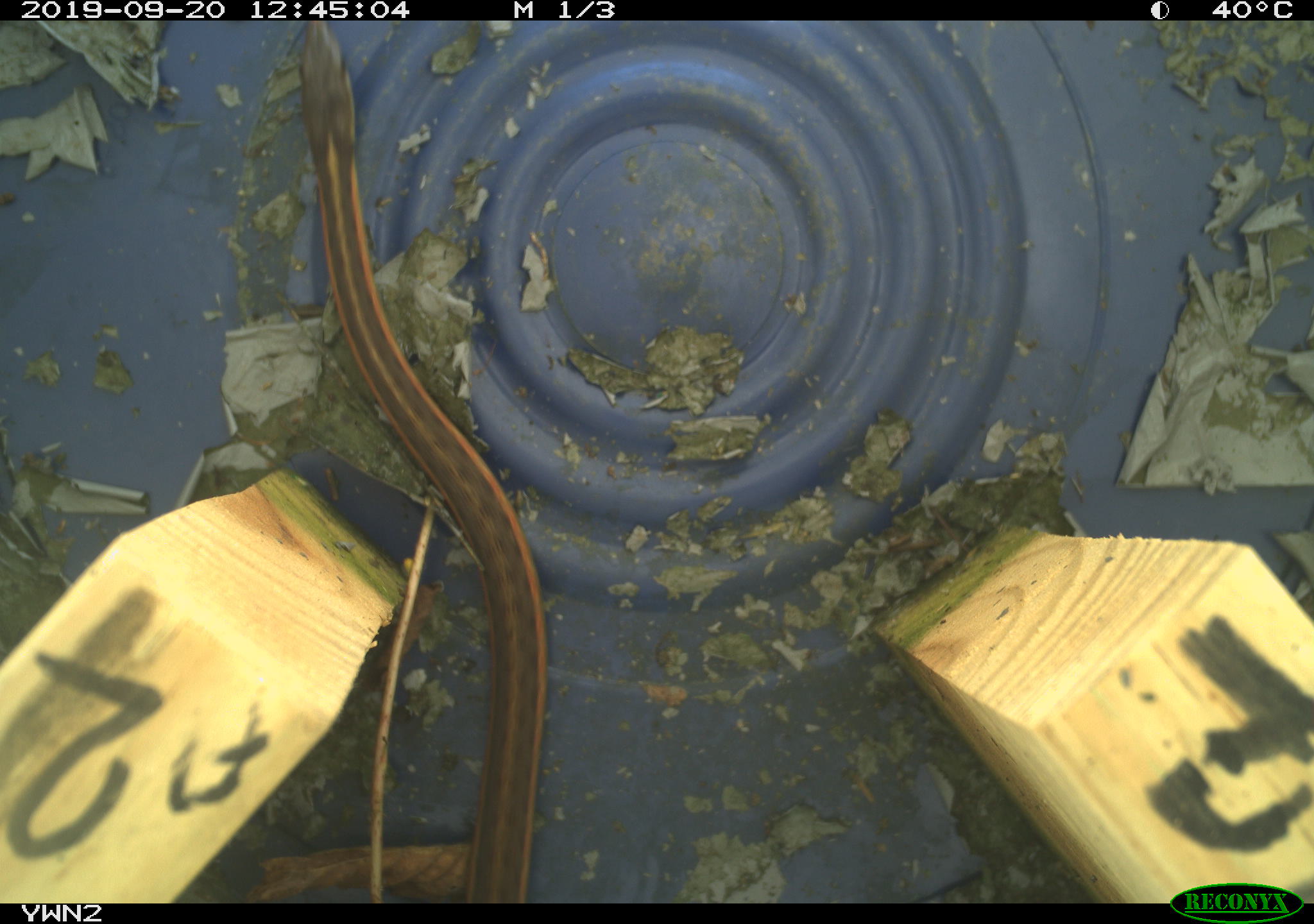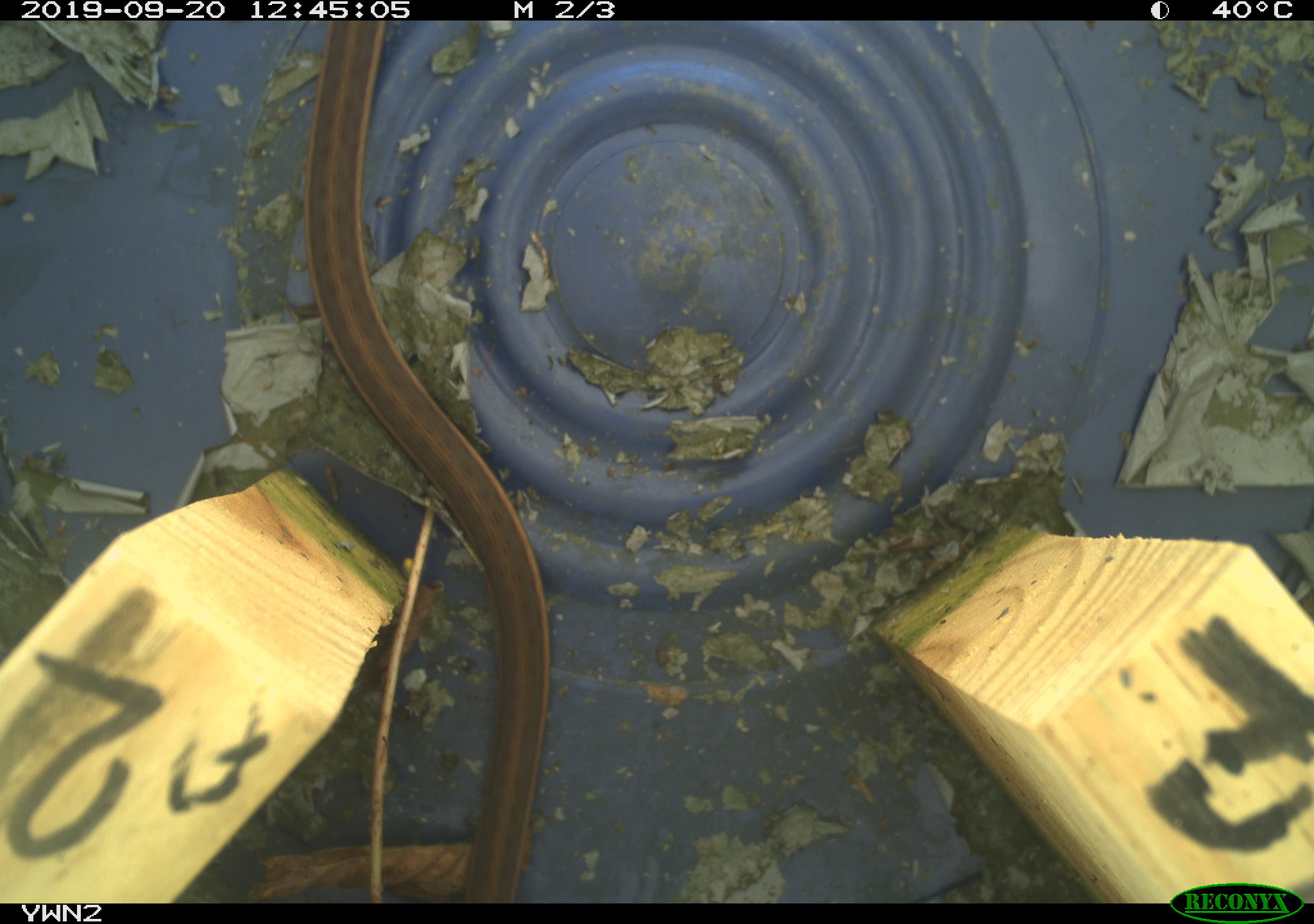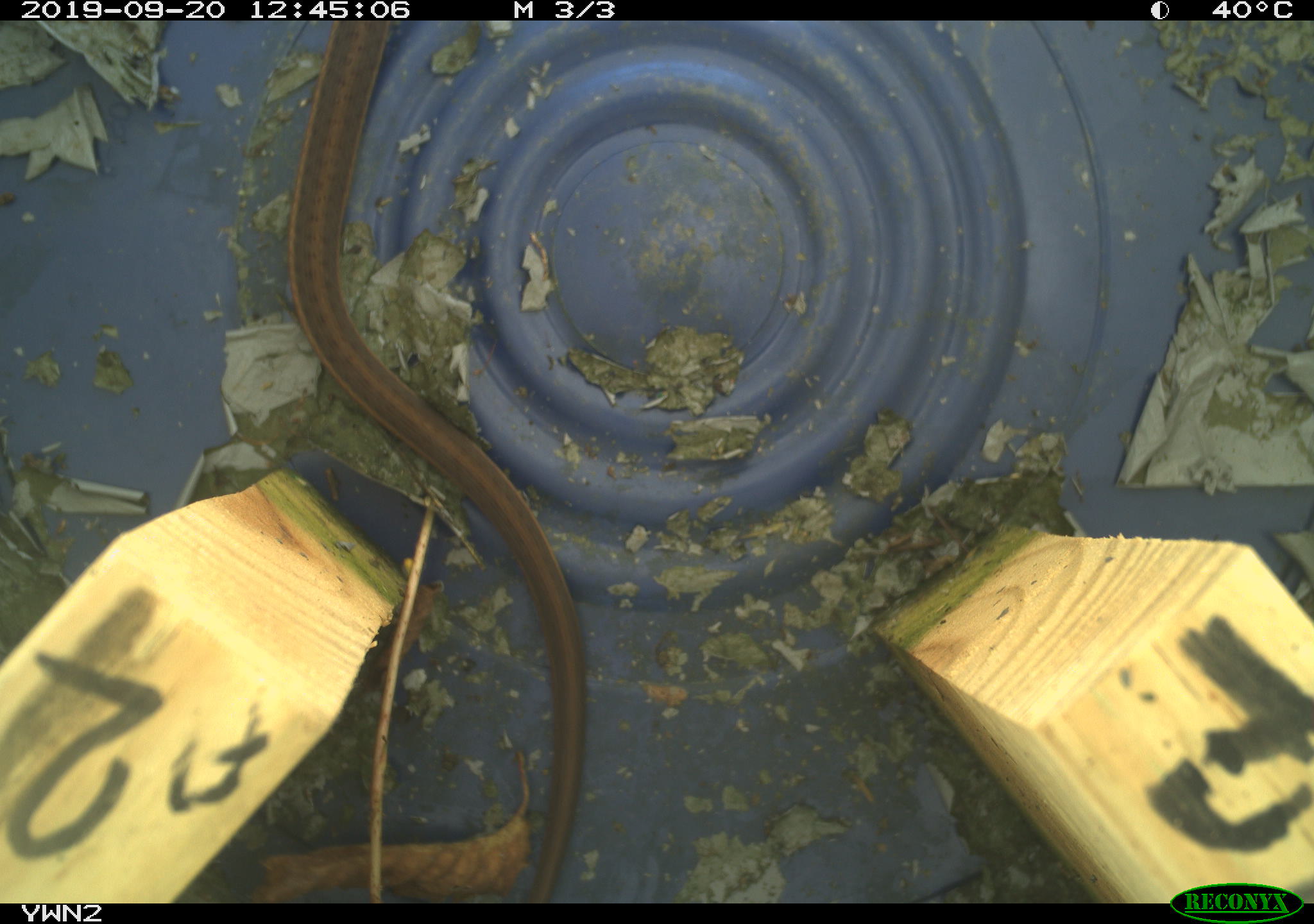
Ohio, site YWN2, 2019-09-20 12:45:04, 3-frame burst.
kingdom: Animalia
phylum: Chordata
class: Reptilia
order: Squamata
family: Colubridae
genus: Thamnophis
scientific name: Thamnophis sirtalis sirtalis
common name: eastern gartersnake